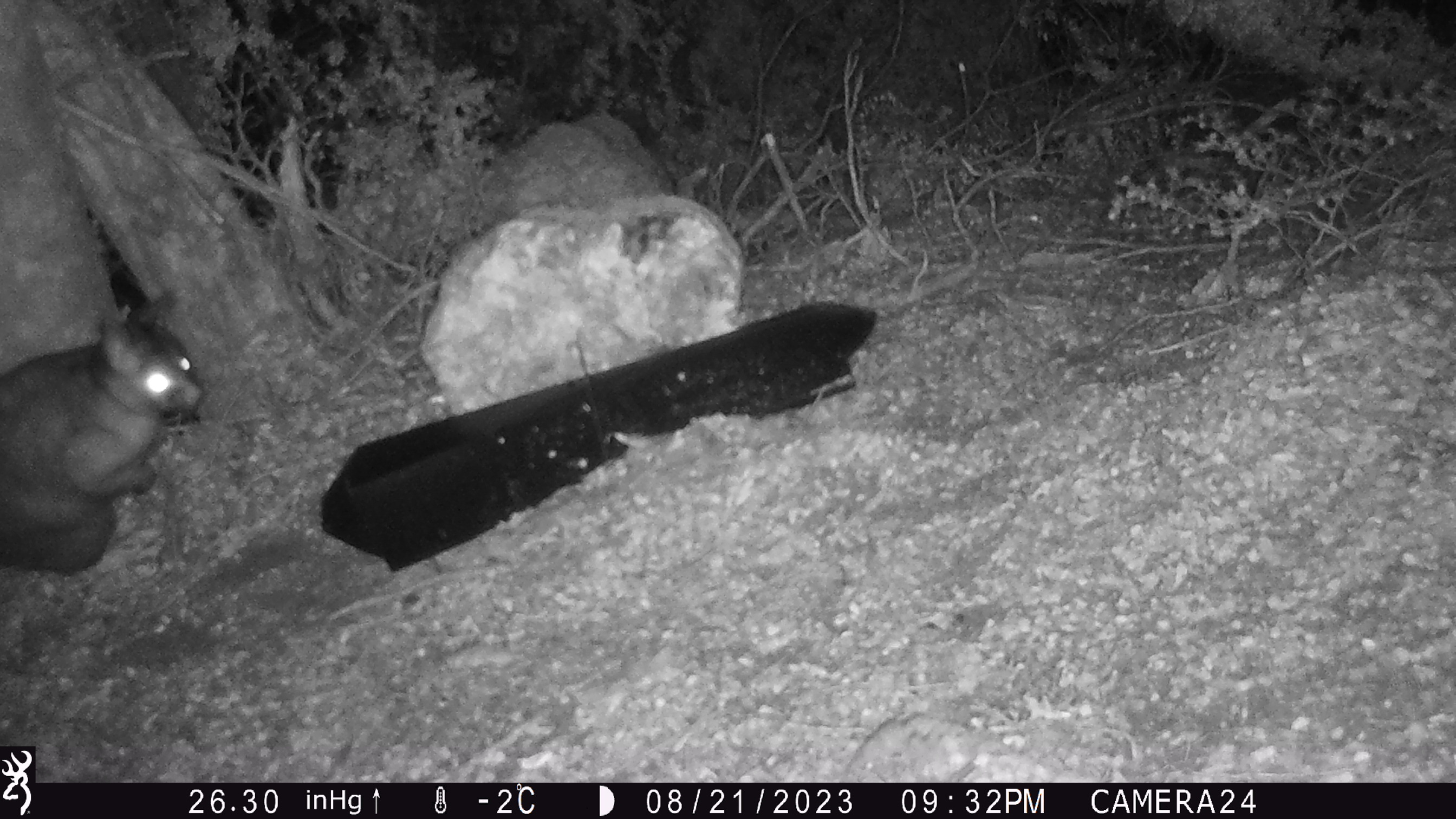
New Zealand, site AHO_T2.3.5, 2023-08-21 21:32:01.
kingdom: Animalia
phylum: Chordata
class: Mammalia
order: Carnivora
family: Mustelidae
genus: Mustela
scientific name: Mustela erminea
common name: stoat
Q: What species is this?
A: Stoat (Mustela erminea).